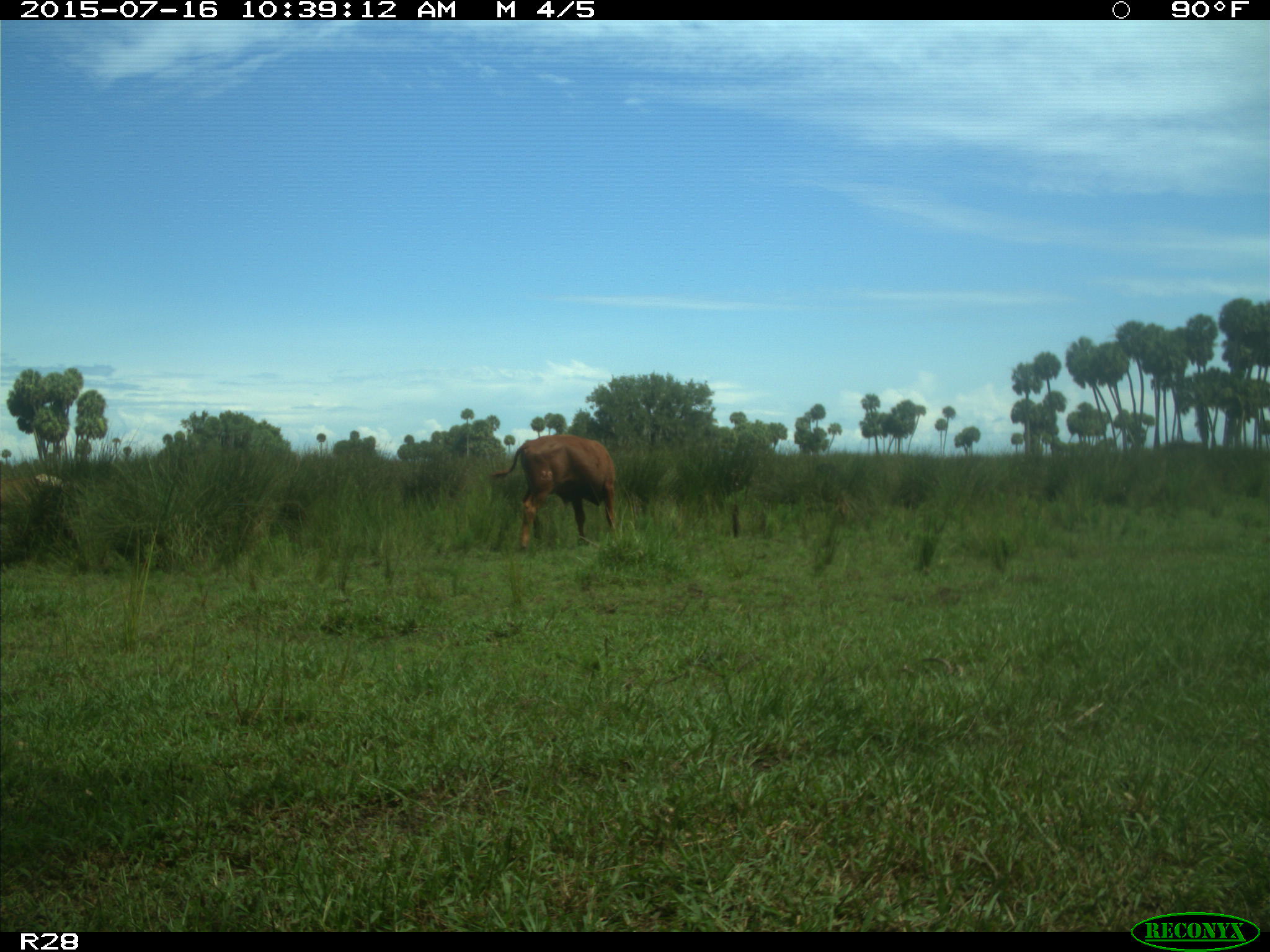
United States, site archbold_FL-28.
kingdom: Animalia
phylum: Chordata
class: Mammalia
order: Artiodactyla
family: Bovidae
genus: Bos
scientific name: Bos taurus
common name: domestic cow